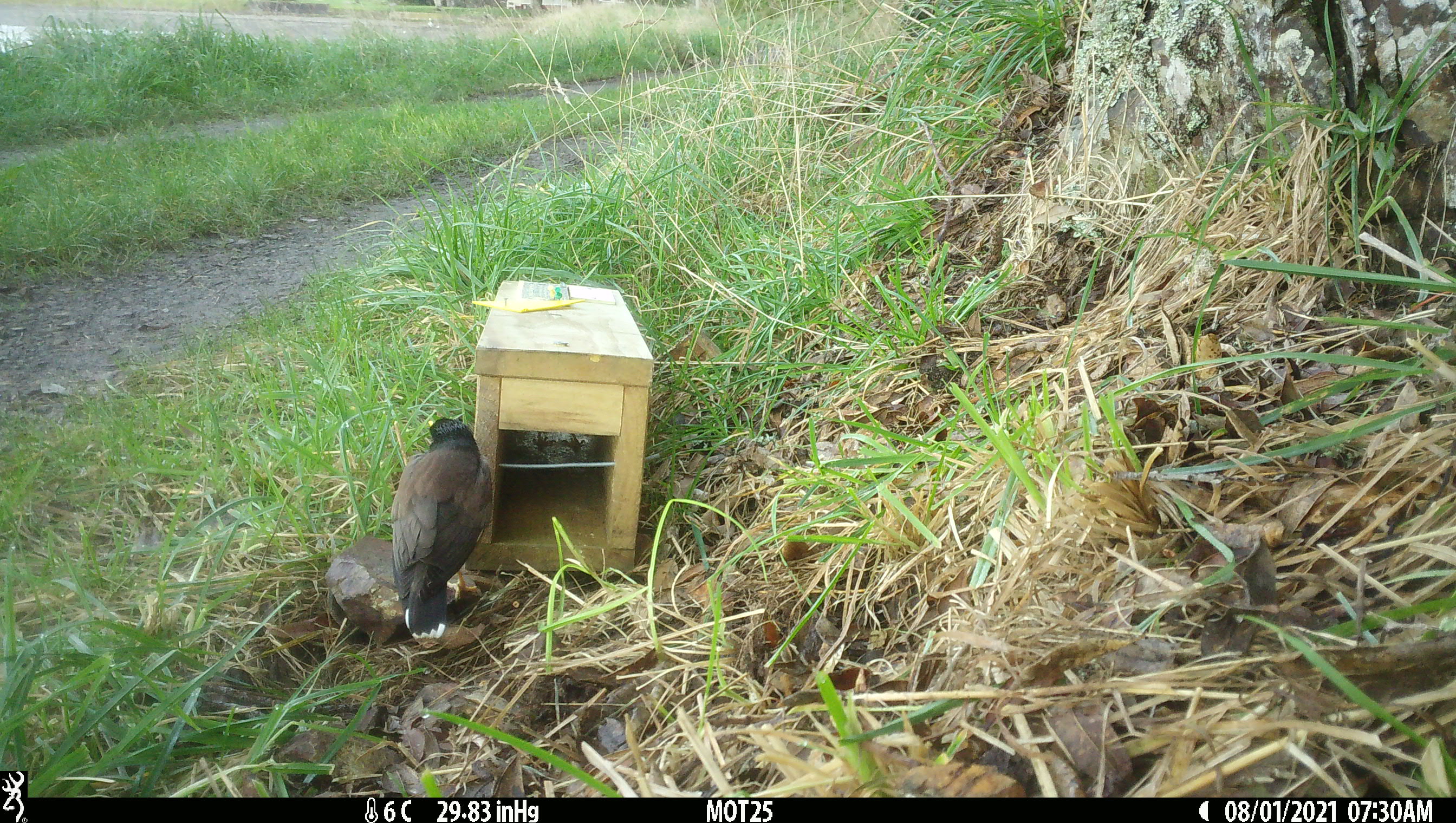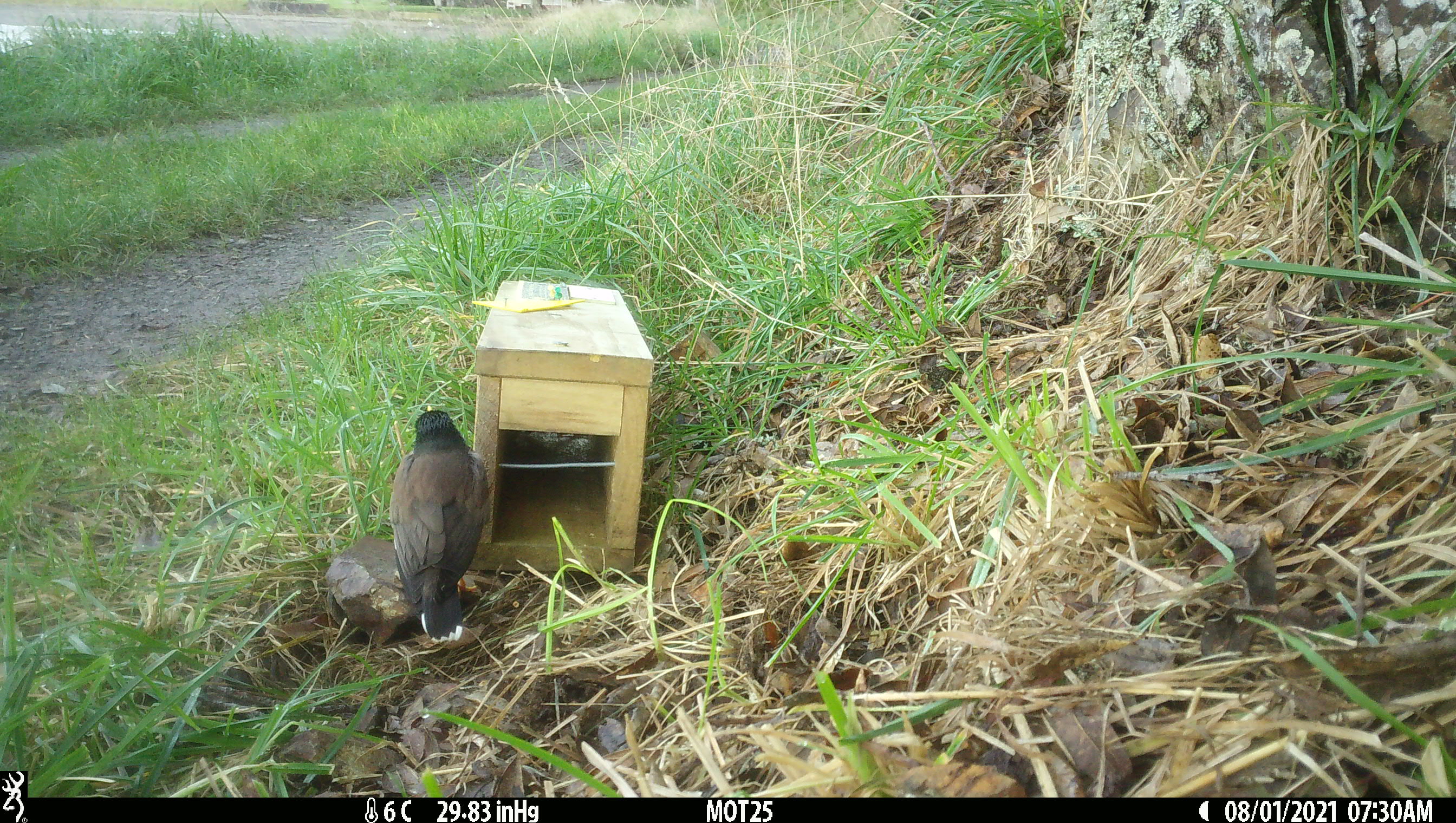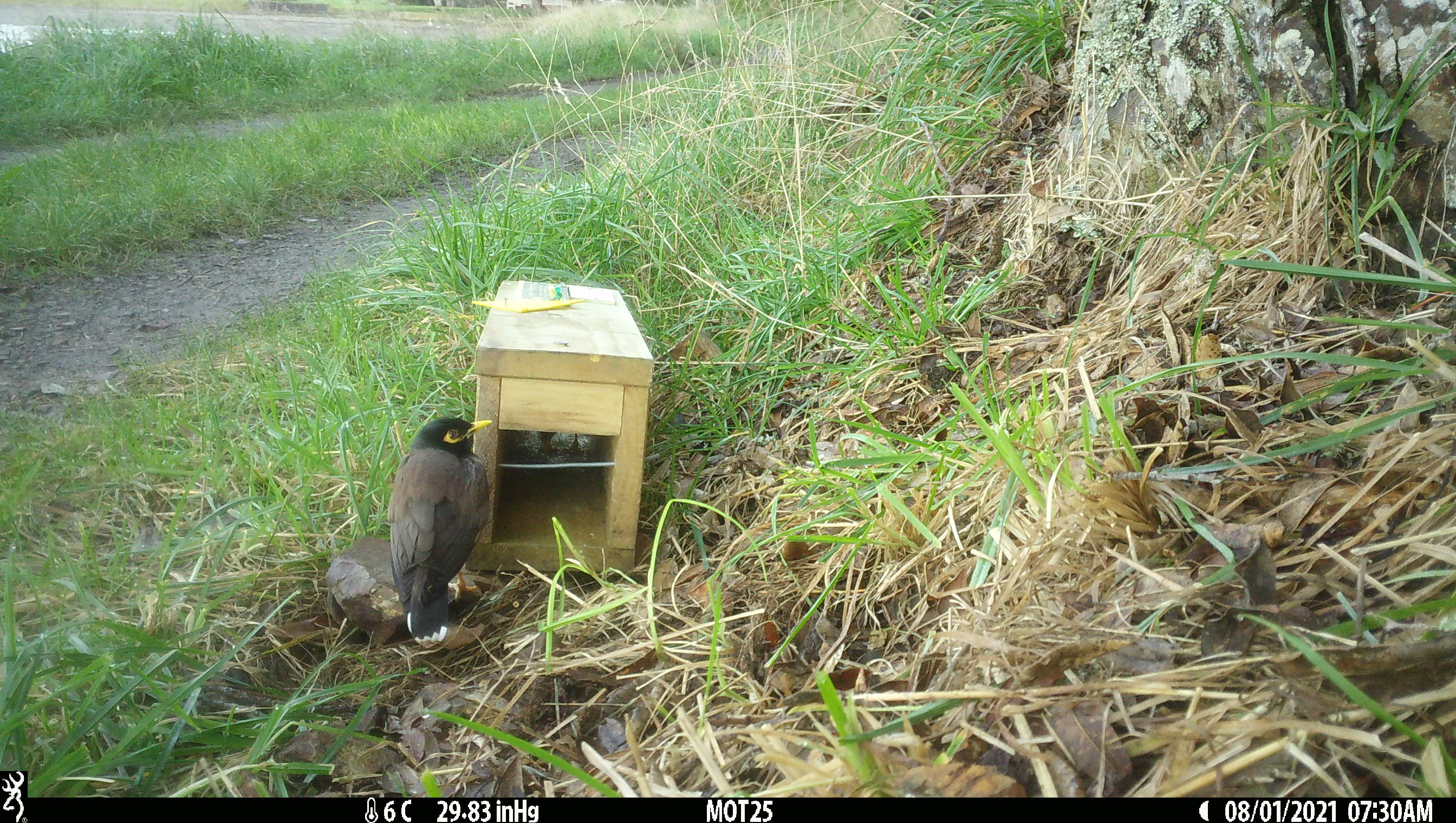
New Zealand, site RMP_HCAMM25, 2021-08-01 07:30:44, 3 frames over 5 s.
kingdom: Animalia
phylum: Chordata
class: Aves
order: Passeriformes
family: Sturnidae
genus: Acridotheres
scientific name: Acridotheres tristis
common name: common myna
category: myna